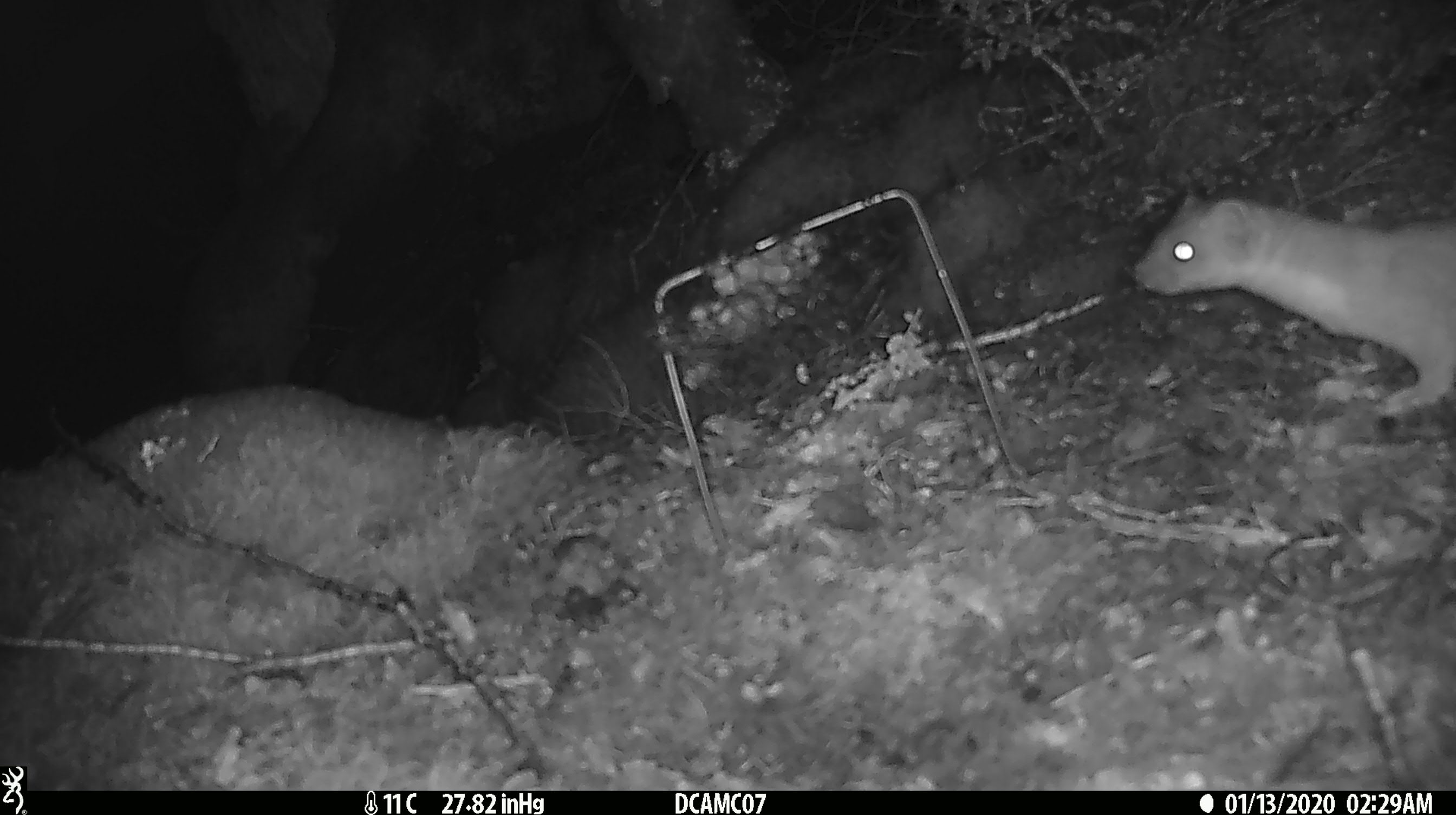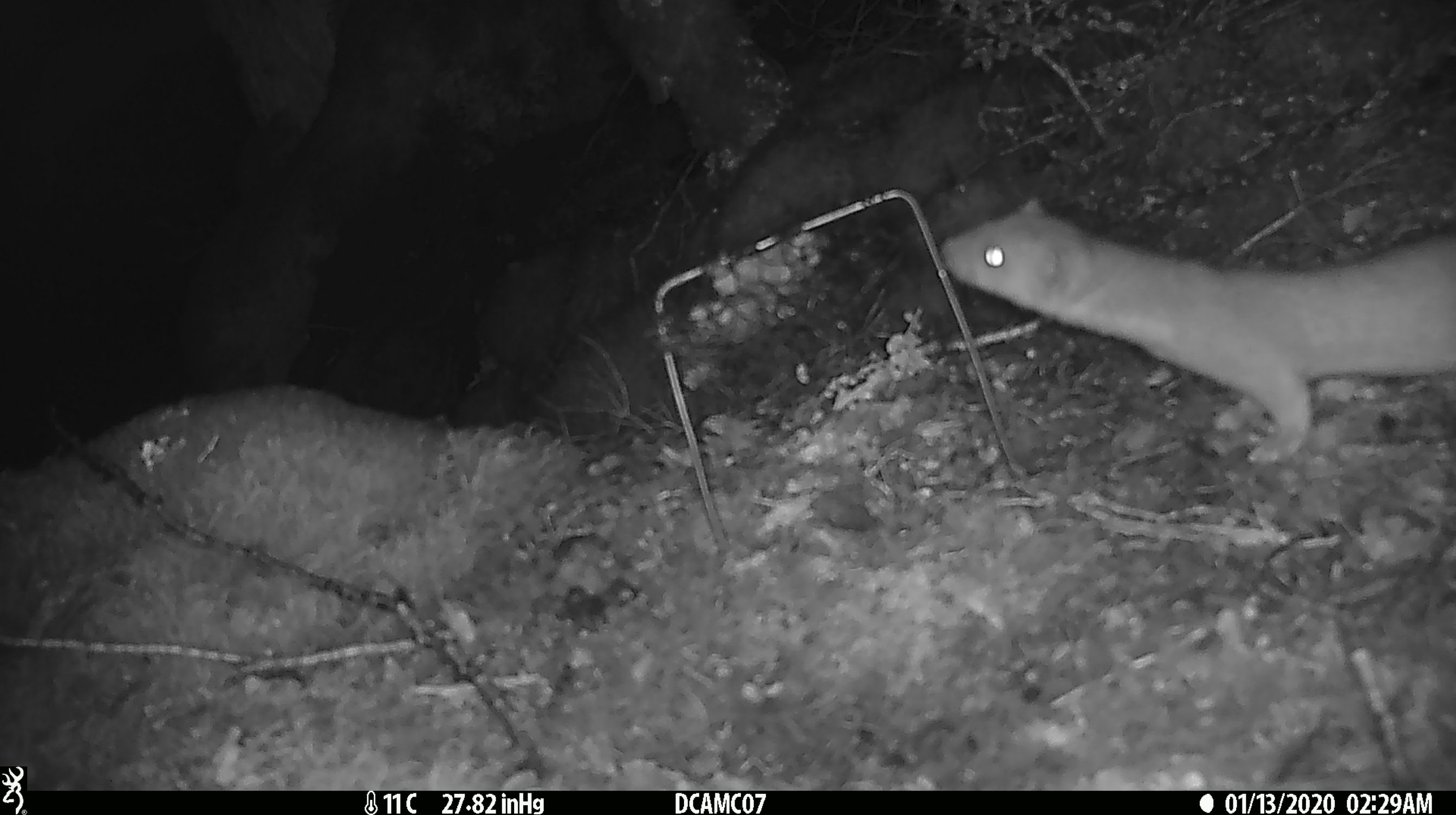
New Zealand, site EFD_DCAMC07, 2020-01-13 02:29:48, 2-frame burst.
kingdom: Animalia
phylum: Chordata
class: Mammalia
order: Carnivora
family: Mustelidae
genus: Mustela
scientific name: Mustela erminea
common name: stoat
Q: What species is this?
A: Stoat (Mustela erminea).